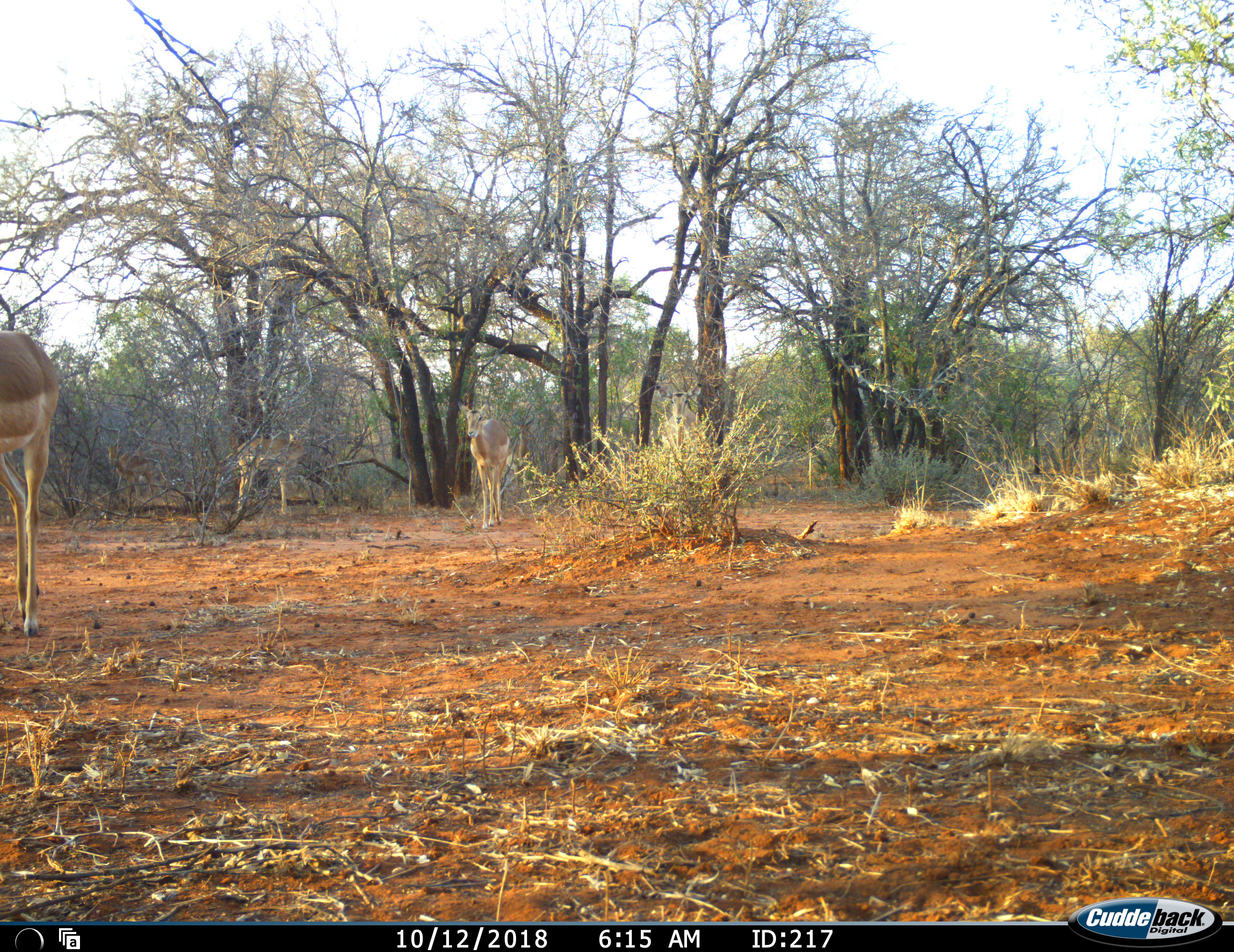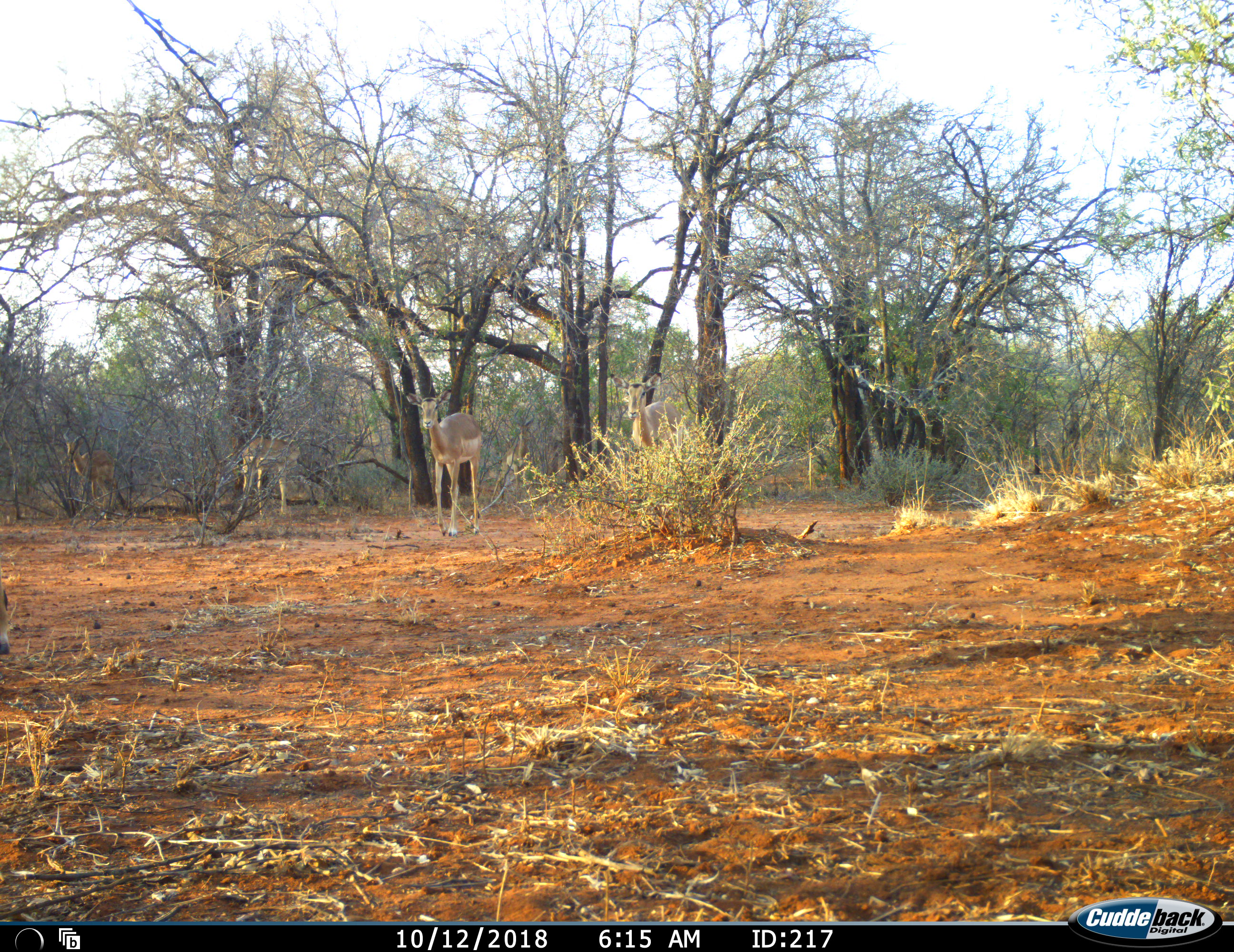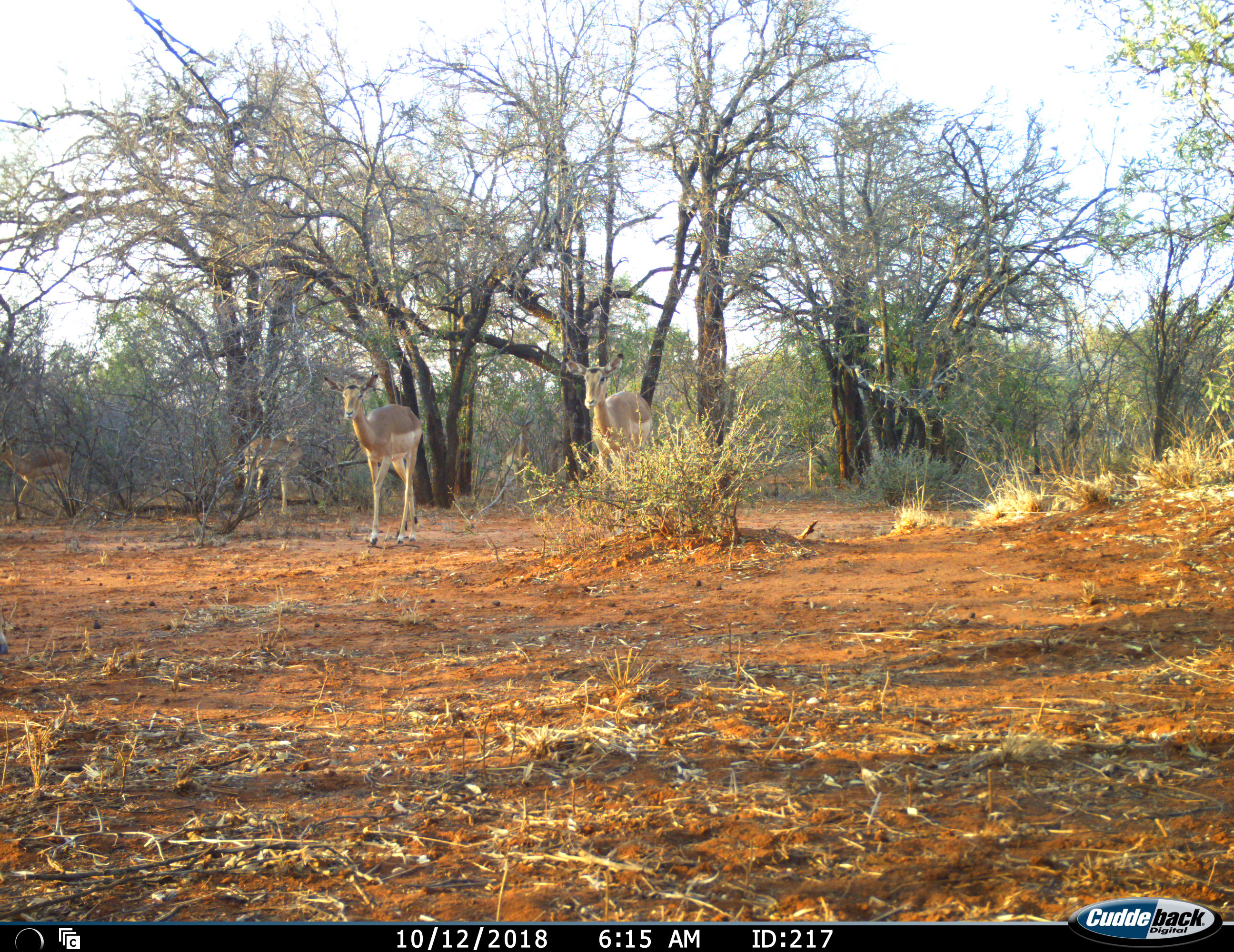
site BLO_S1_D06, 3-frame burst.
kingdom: Animalia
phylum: Chordata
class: Mammalia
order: Artiodactyla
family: Bovidae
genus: Aepyceros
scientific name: Aepyceros melampus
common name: impala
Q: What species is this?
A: Impala (Aepyceros melampus).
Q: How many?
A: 5.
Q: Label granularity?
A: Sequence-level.